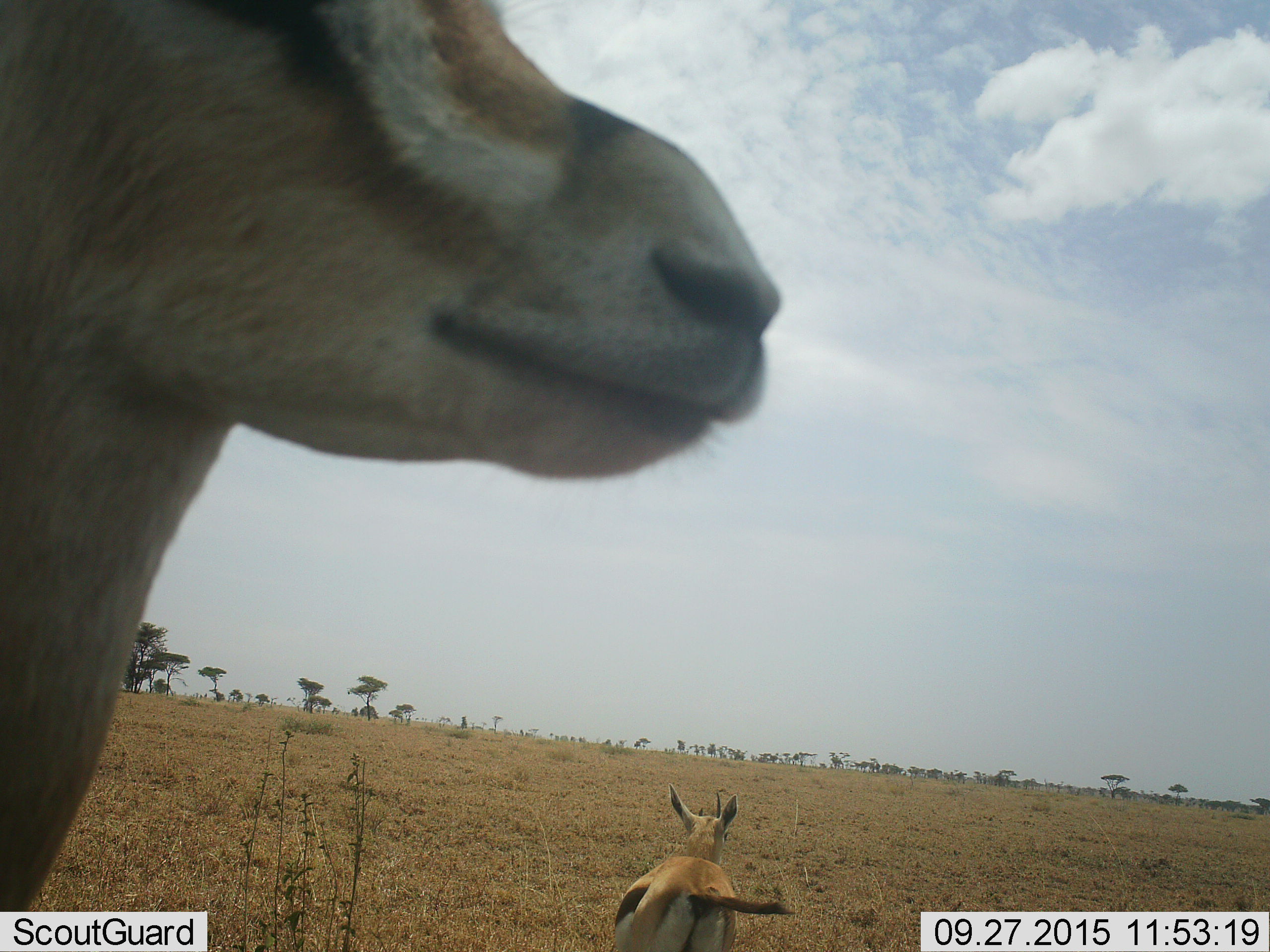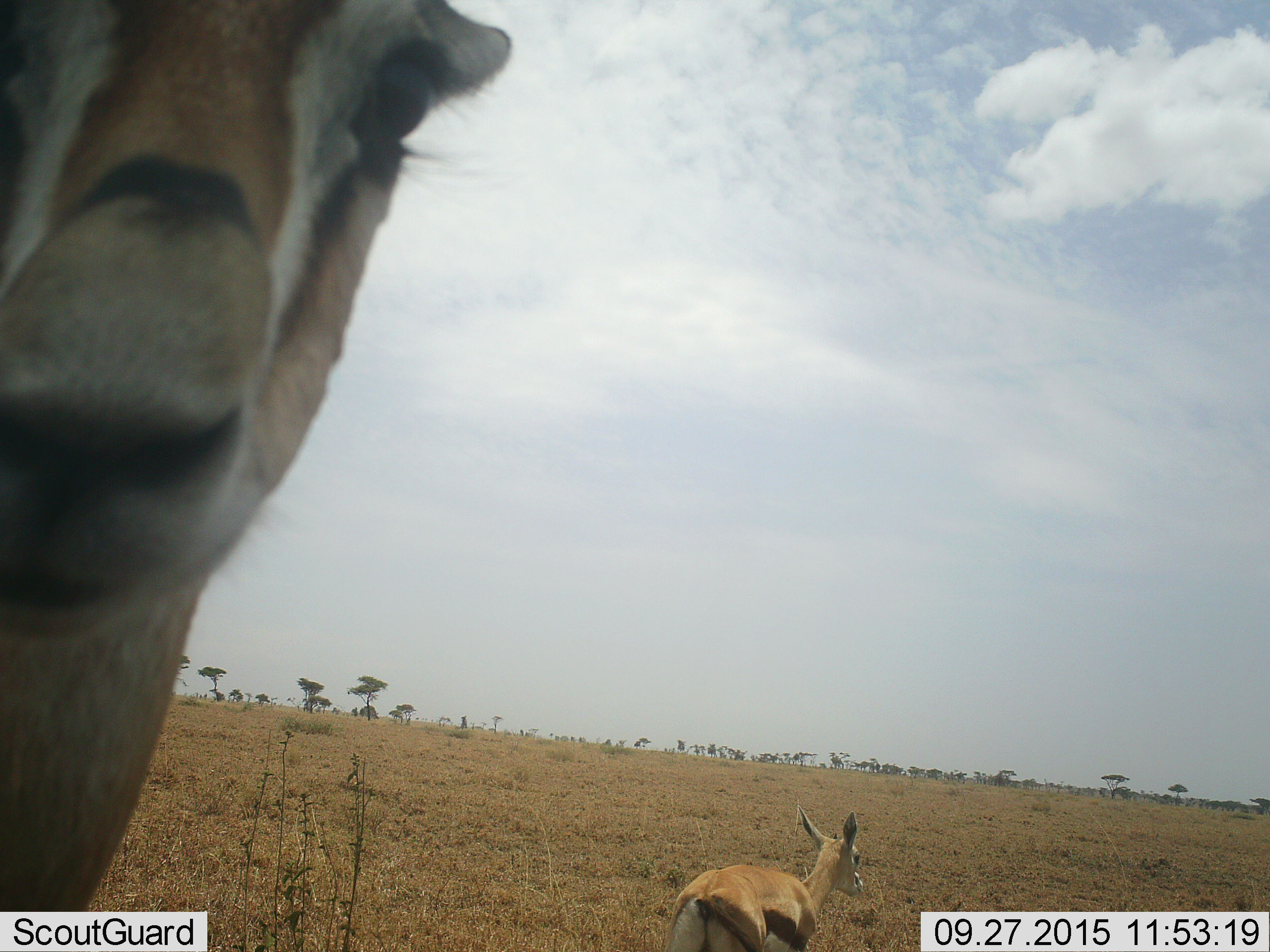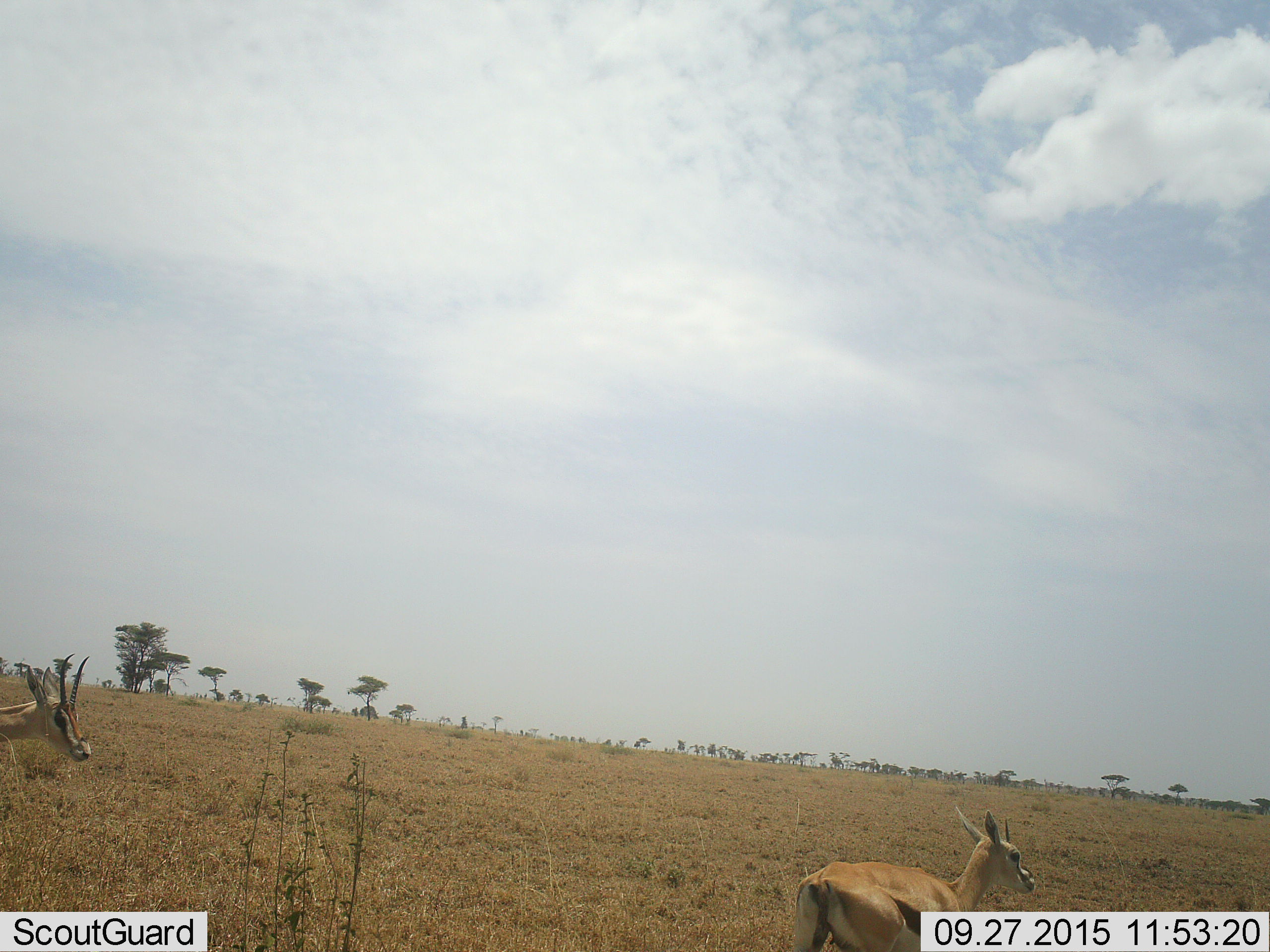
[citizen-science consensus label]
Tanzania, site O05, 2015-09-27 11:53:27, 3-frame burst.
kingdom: Animalia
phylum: Chordata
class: Mammalia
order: Artiodactyla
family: Bovidae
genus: Eudorcas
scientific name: Eudorcas thomsonii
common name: thomson's gazelle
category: gazellethomsons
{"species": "gazellethomsons (thomson's gazelle) (Eudorcas thomsonii)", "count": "3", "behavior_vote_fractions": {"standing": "90%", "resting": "0%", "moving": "60%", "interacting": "0%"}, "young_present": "10%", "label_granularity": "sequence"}